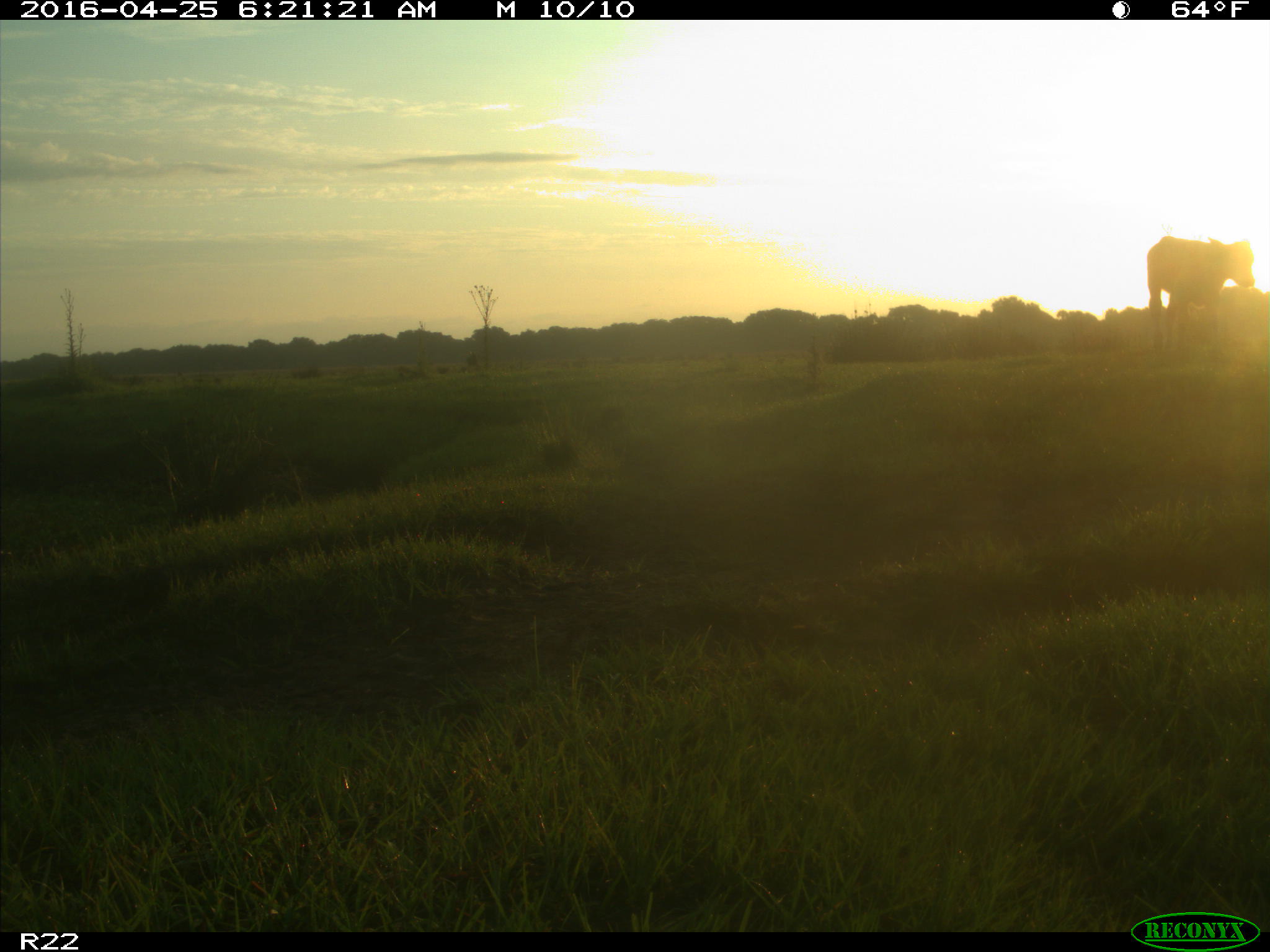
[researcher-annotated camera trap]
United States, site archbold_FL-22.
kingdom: Animalia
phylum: Chordata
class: Mammalia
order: Artiodactyla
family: Bovidae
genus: Bos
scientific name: Bos taurus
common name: domestic cow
Bos taurus (domestic cow).